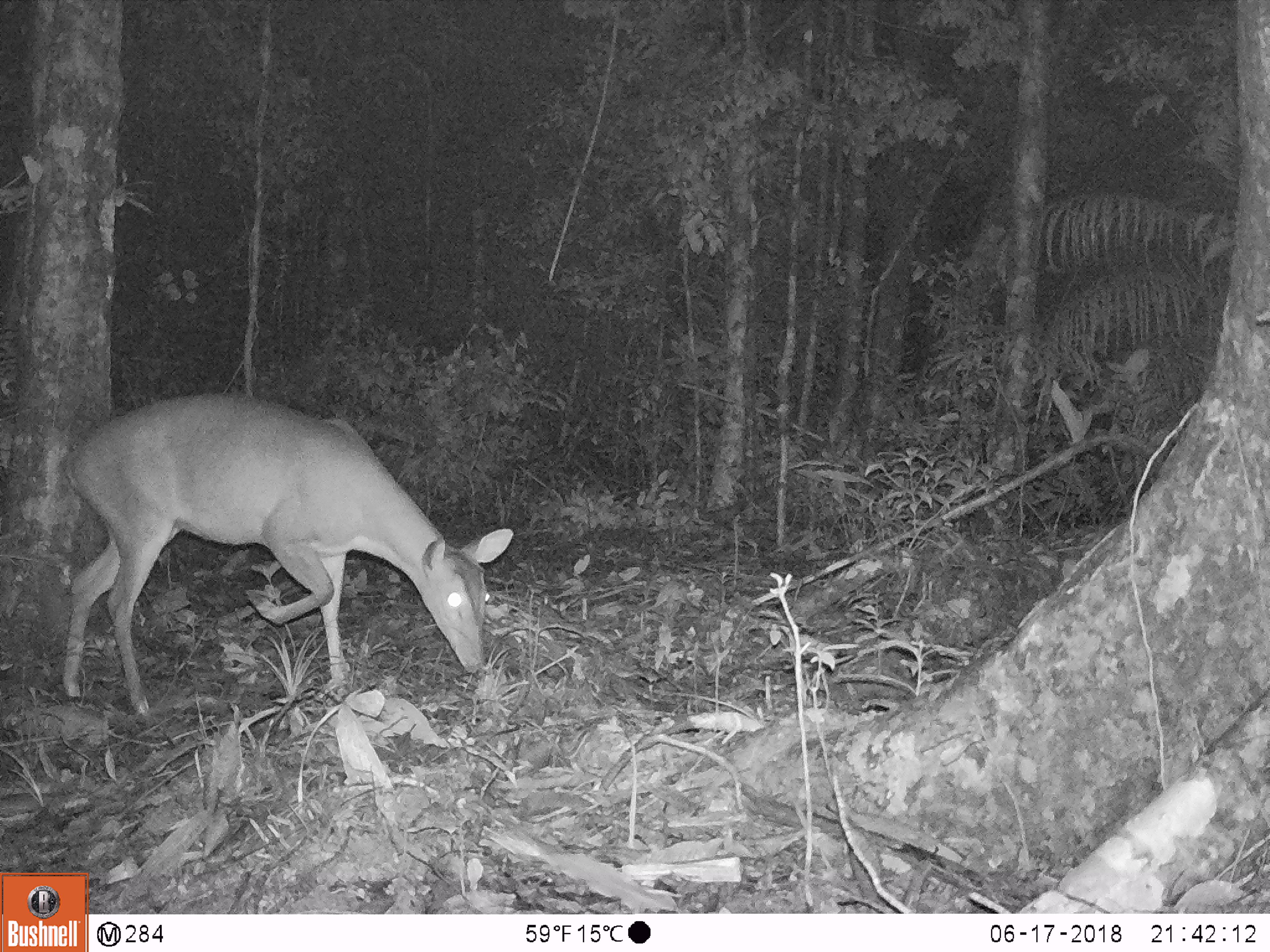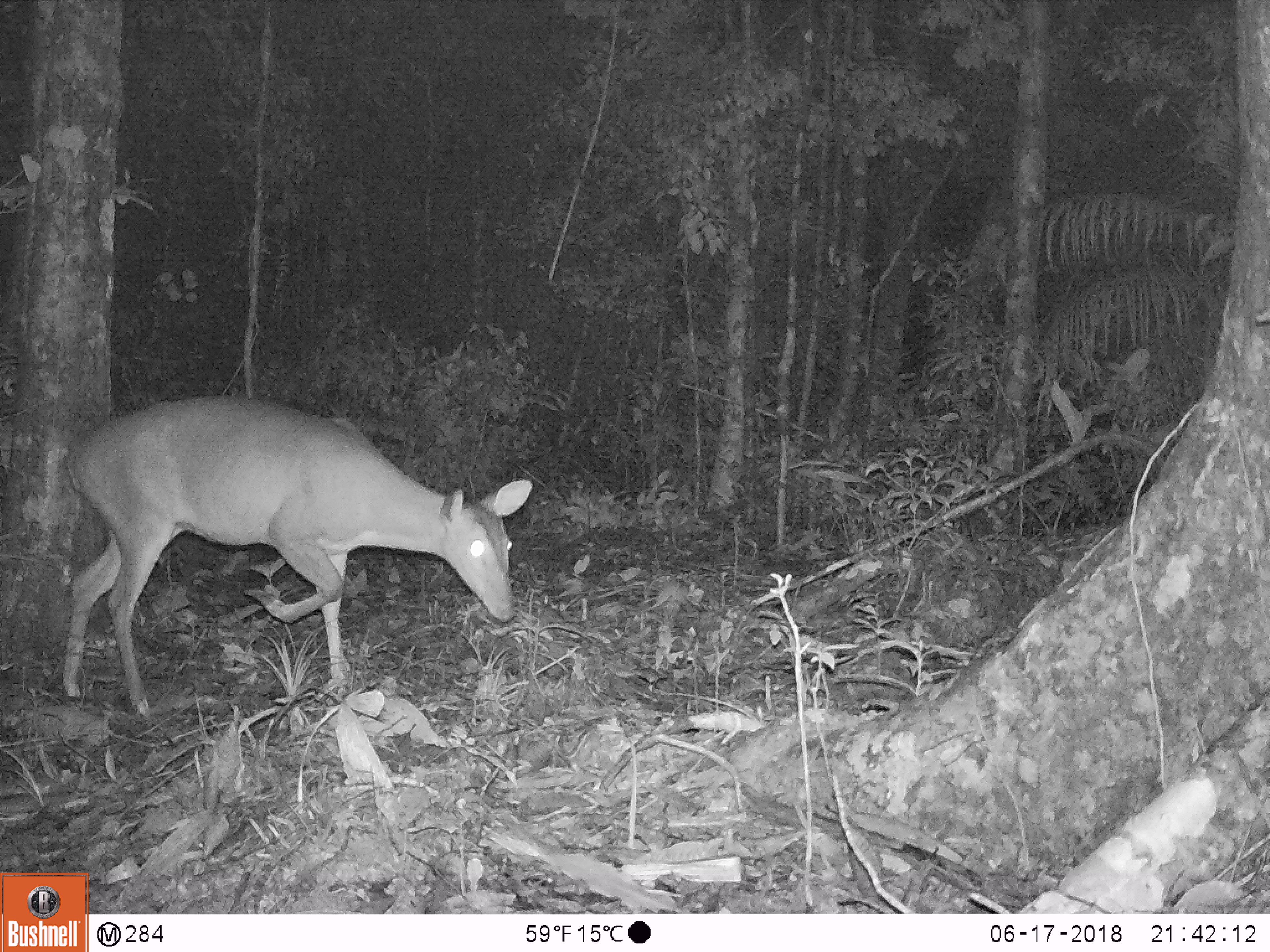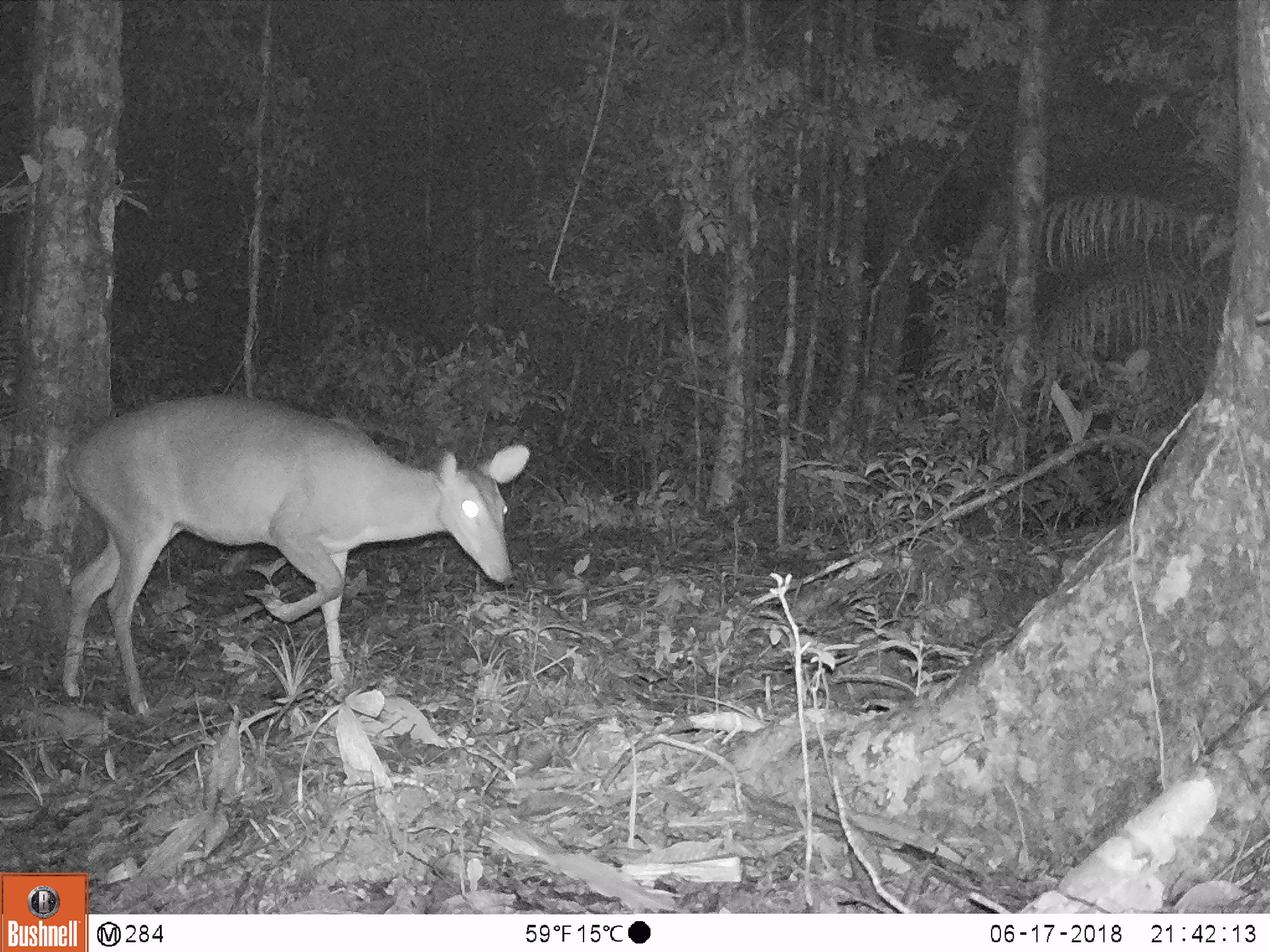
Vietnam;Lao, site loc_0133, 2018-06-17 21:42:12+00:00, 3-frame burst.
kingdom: Animalia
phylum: Chordata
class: Mammalia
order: Artiodactyla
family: Cervidae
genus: Muntiacus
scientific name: Muntiacus vuquangensis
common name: large-antlered muntjac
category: large antlered muntjac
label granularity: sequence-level